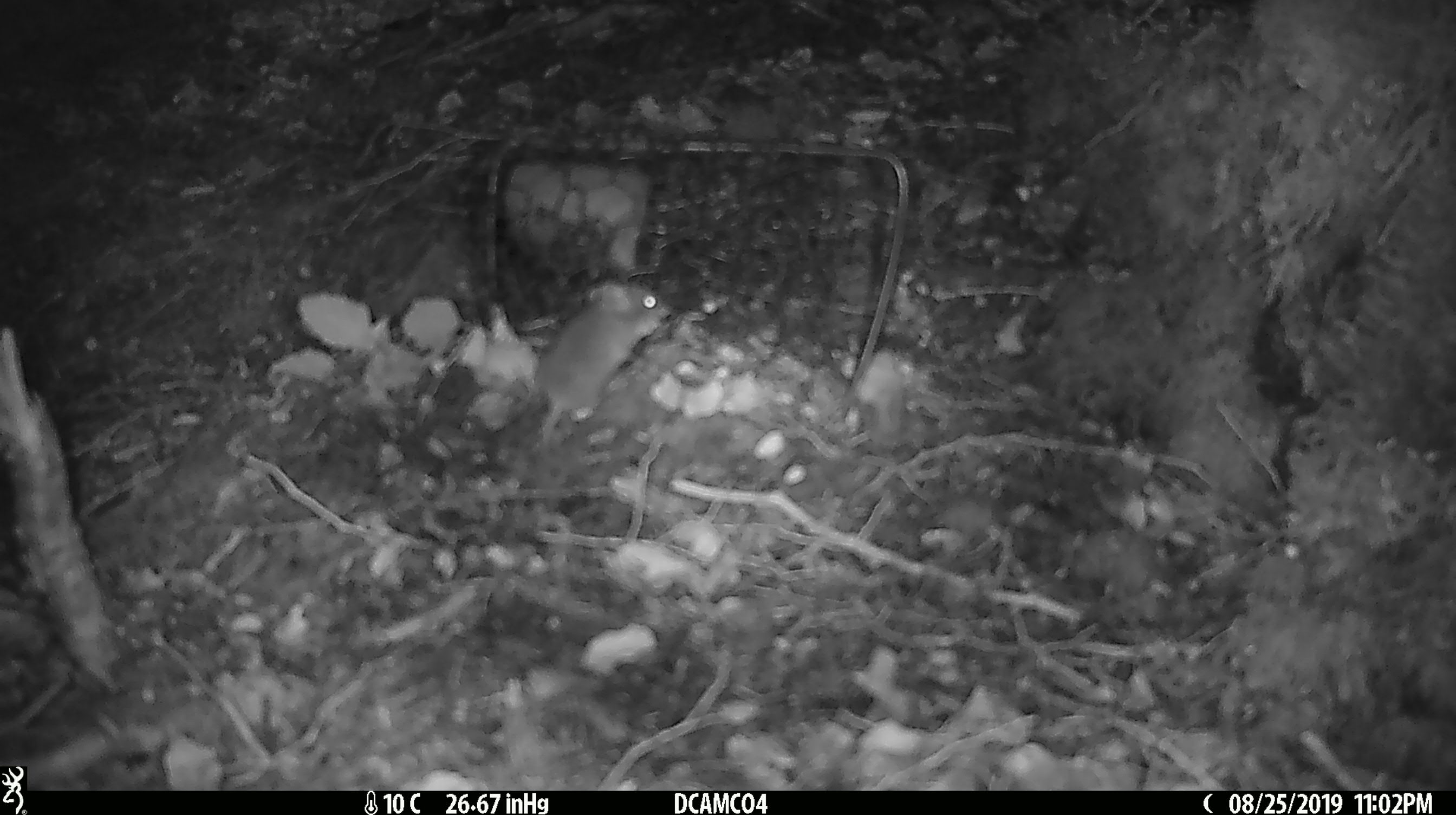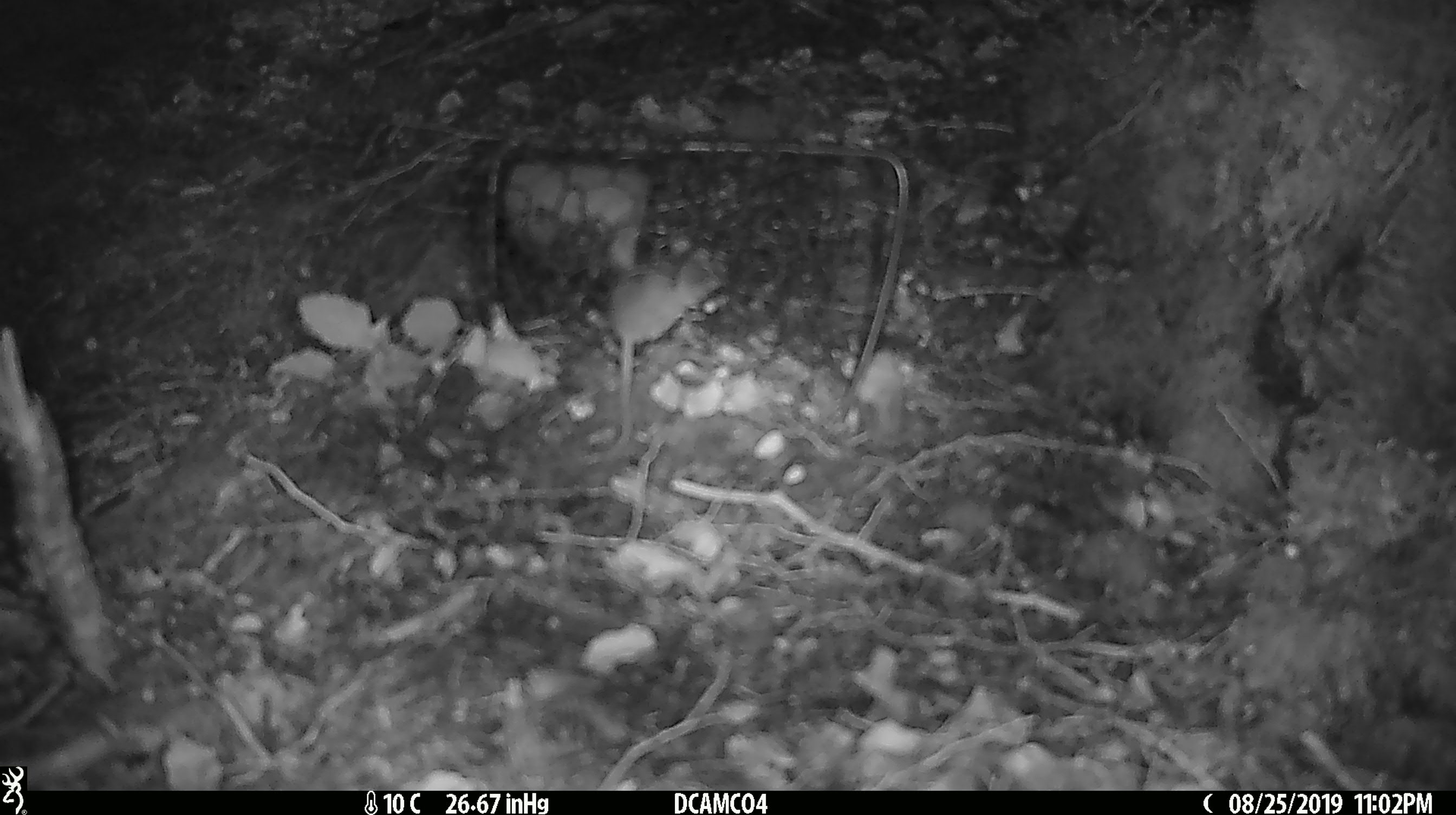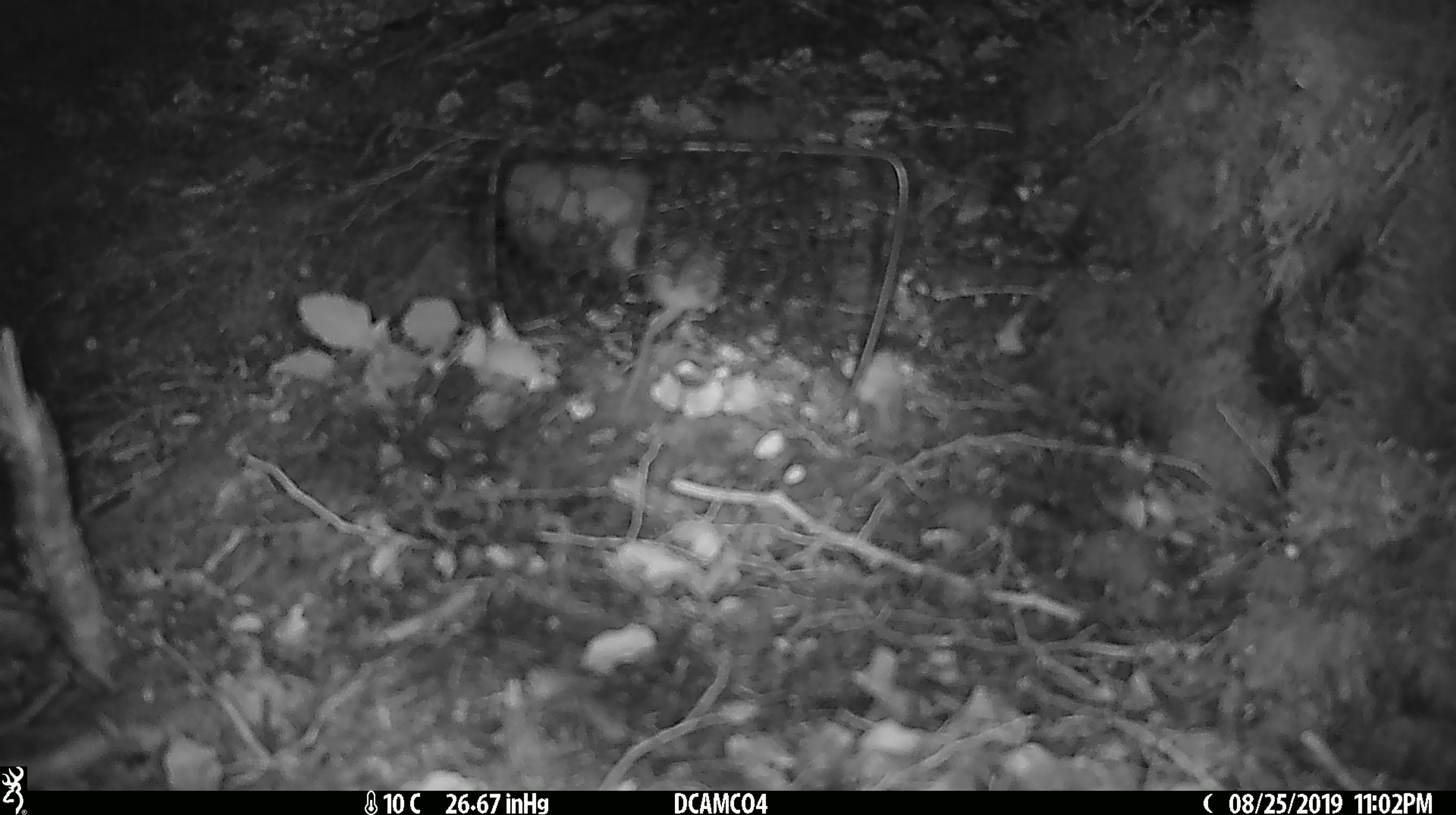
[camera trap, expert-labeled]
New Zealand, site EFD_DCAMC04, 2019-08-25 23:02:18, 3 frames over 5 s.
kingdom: Animalia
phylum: Chordata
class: Mammalia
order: Rodentia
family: Muridae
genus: Mus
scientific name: Mus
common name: mouse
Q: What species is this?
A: Mouse (Mus).